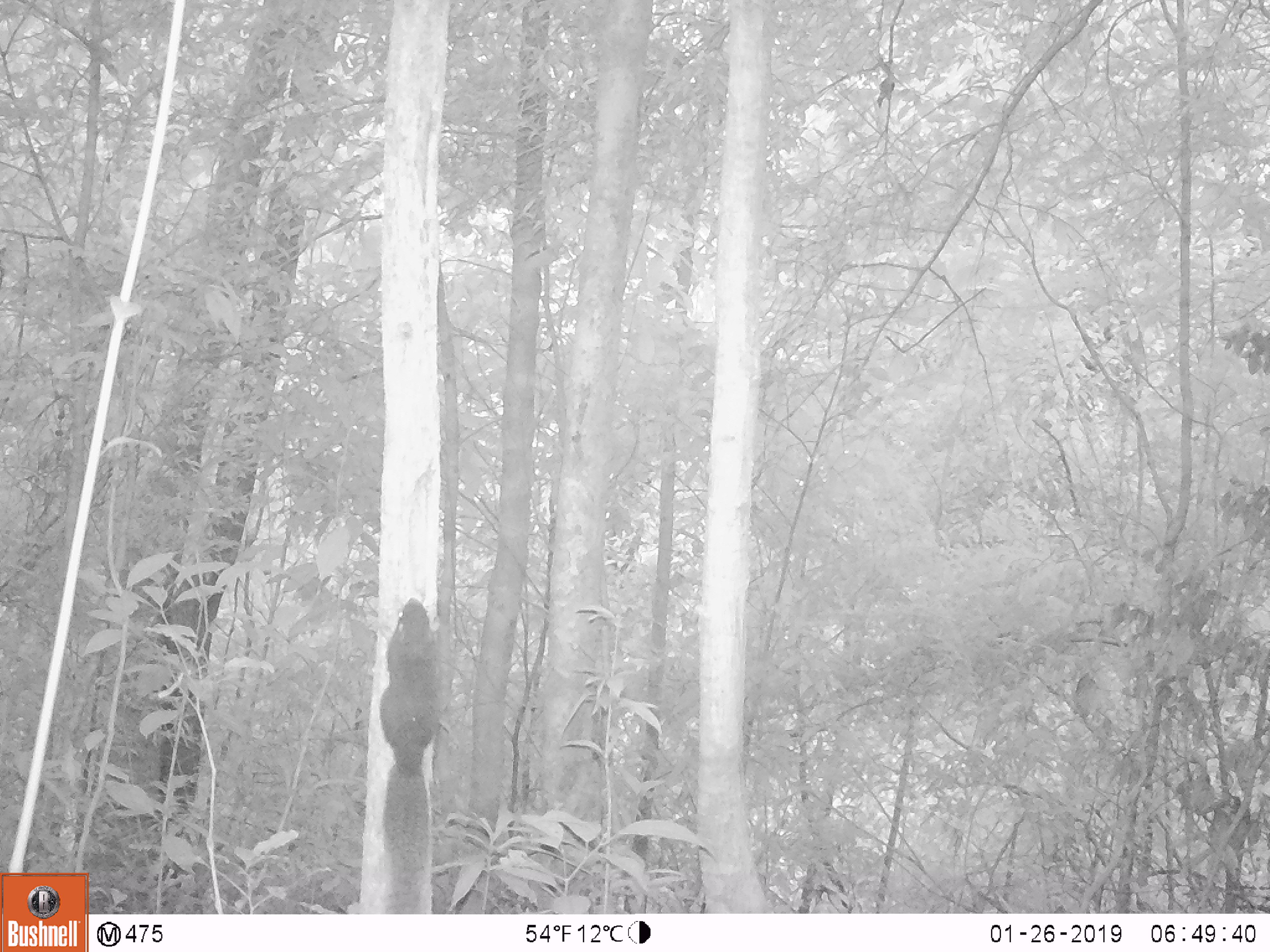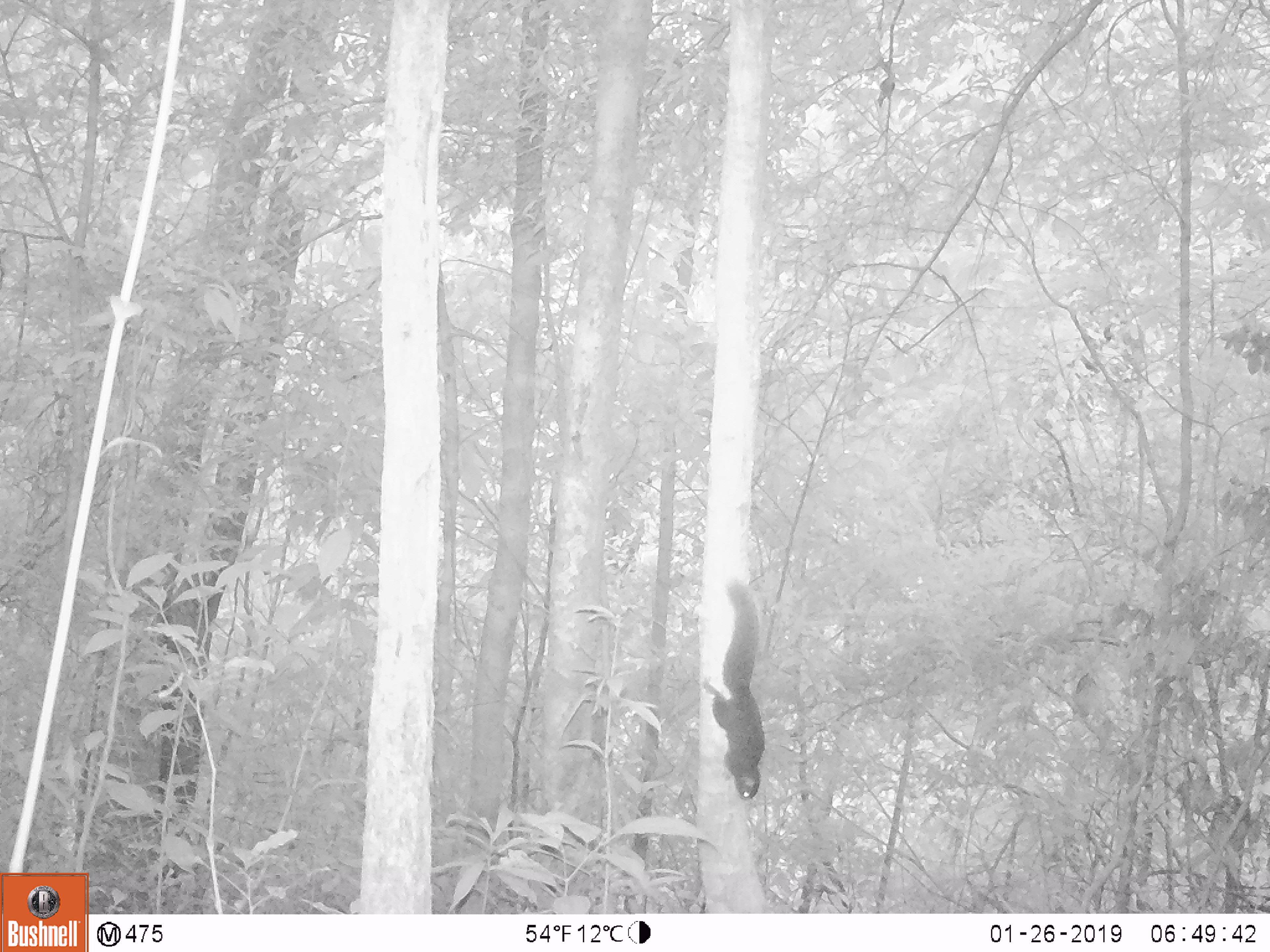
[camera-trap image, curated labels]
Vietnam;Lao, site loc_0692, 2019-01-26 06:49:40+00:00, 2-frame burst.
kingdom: Animalia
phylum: Chordata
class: Mammalia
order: Rodentia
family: Sciuridae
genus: Callosciurus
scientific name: Callosciurus erythraeus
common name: pallas's squirrel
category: pallass squirrel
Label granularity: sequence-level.